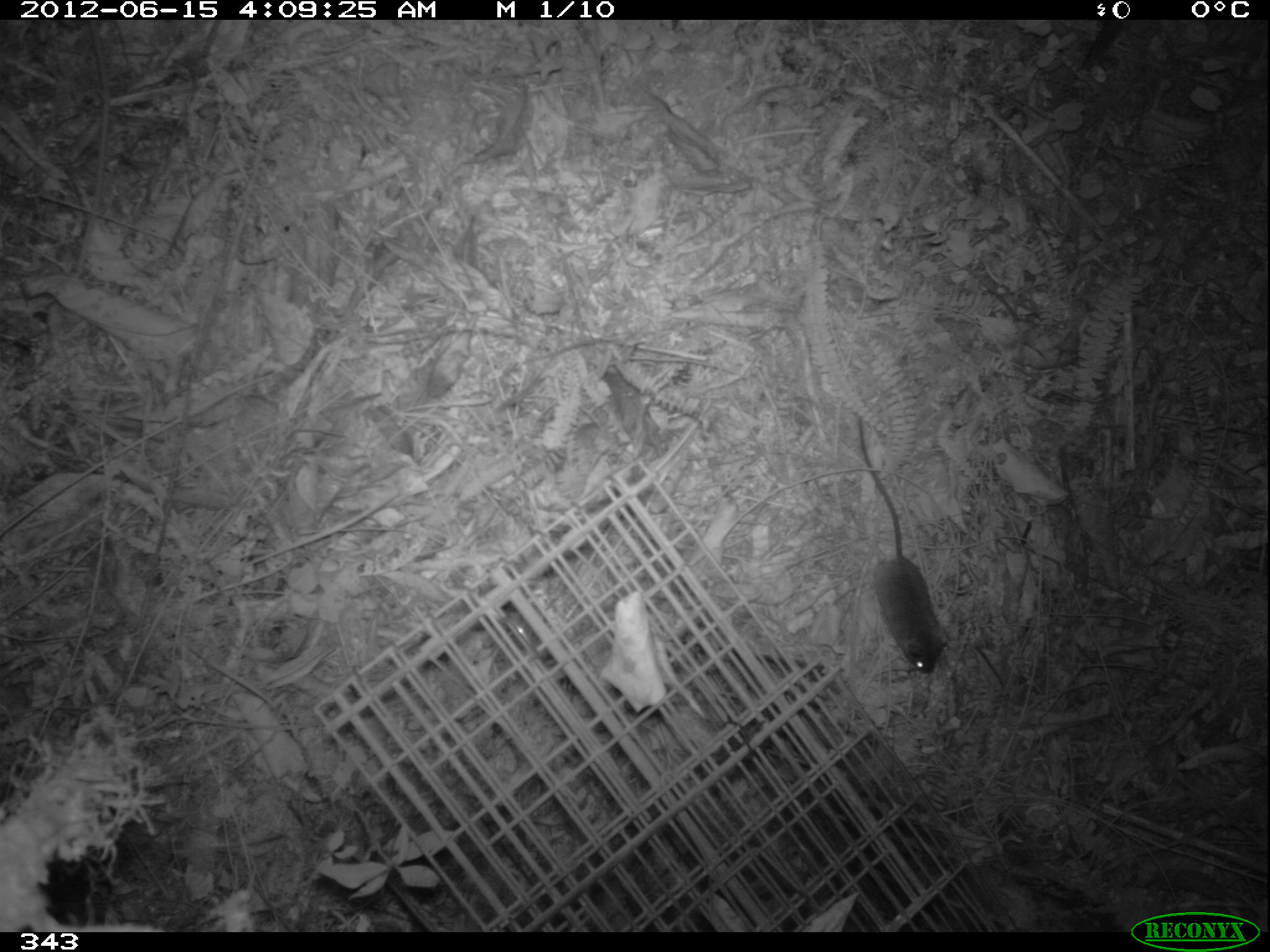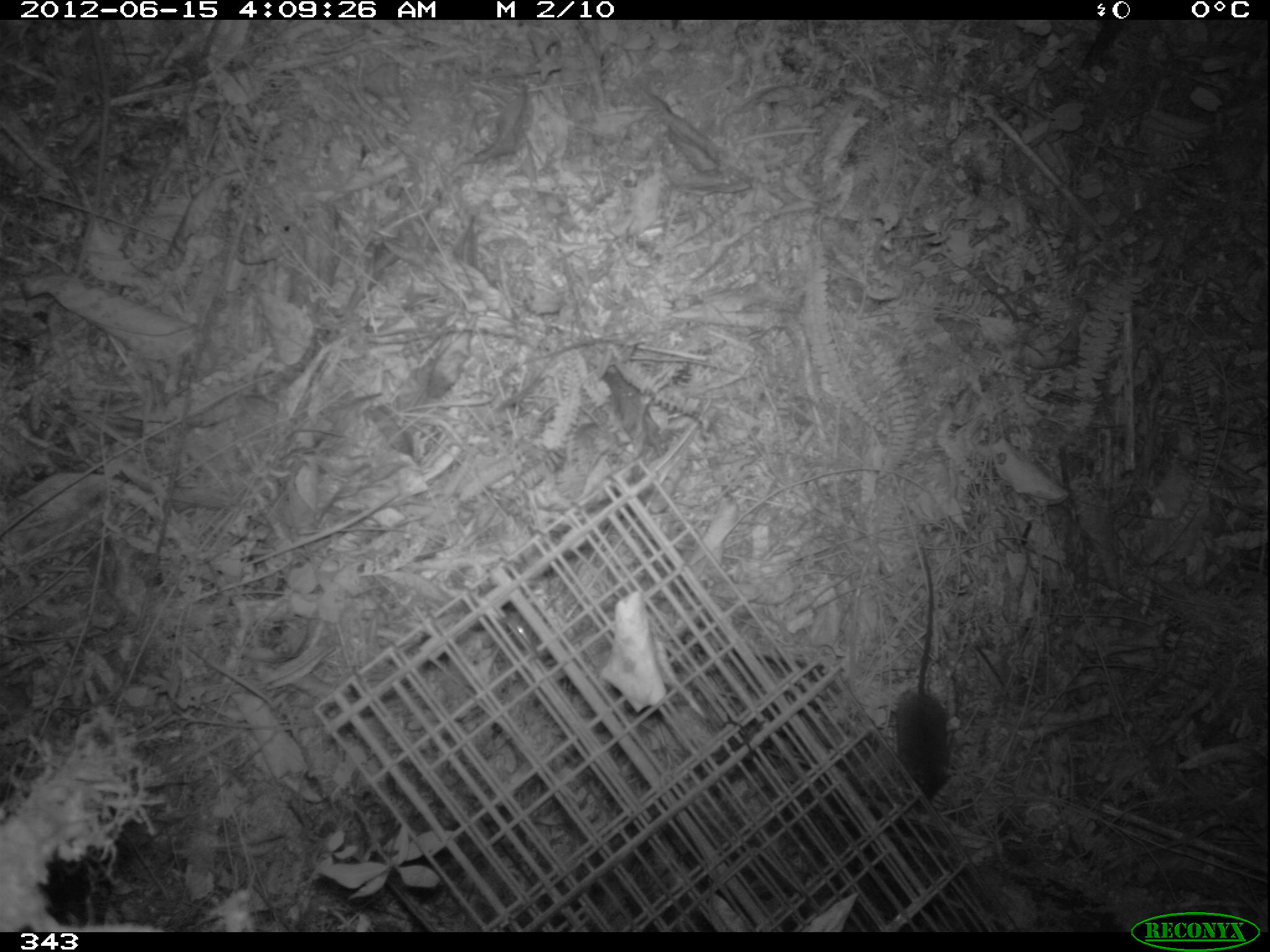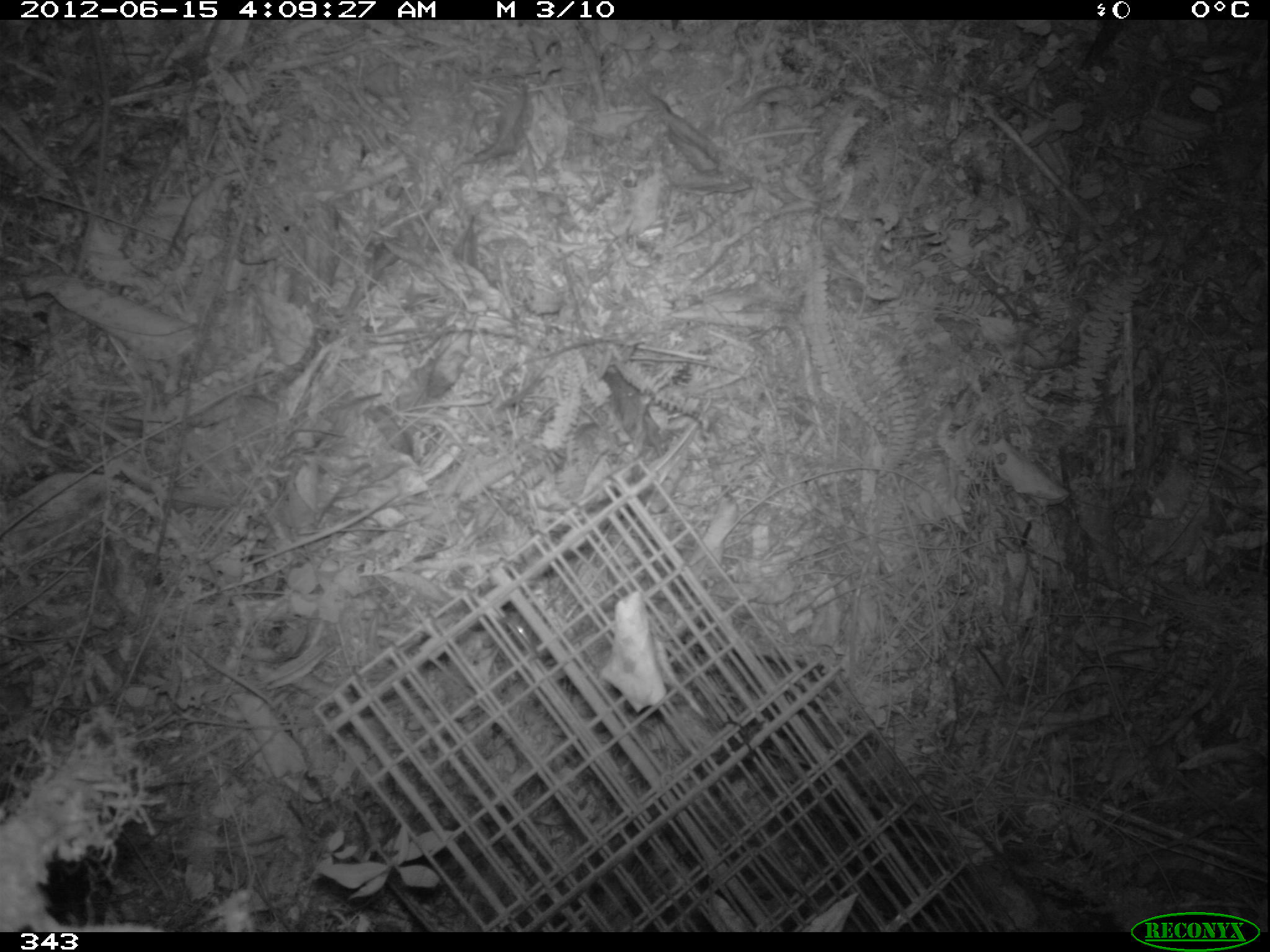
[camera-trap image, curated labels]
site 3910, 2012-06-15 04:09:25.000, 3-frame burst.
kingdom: Animalia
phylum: Chordata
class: Mammalia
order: Rodentia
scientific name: Rodentia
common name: rodents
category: unknown rodent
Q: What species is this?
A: Unknown rodent (rodents) (Rodentia).